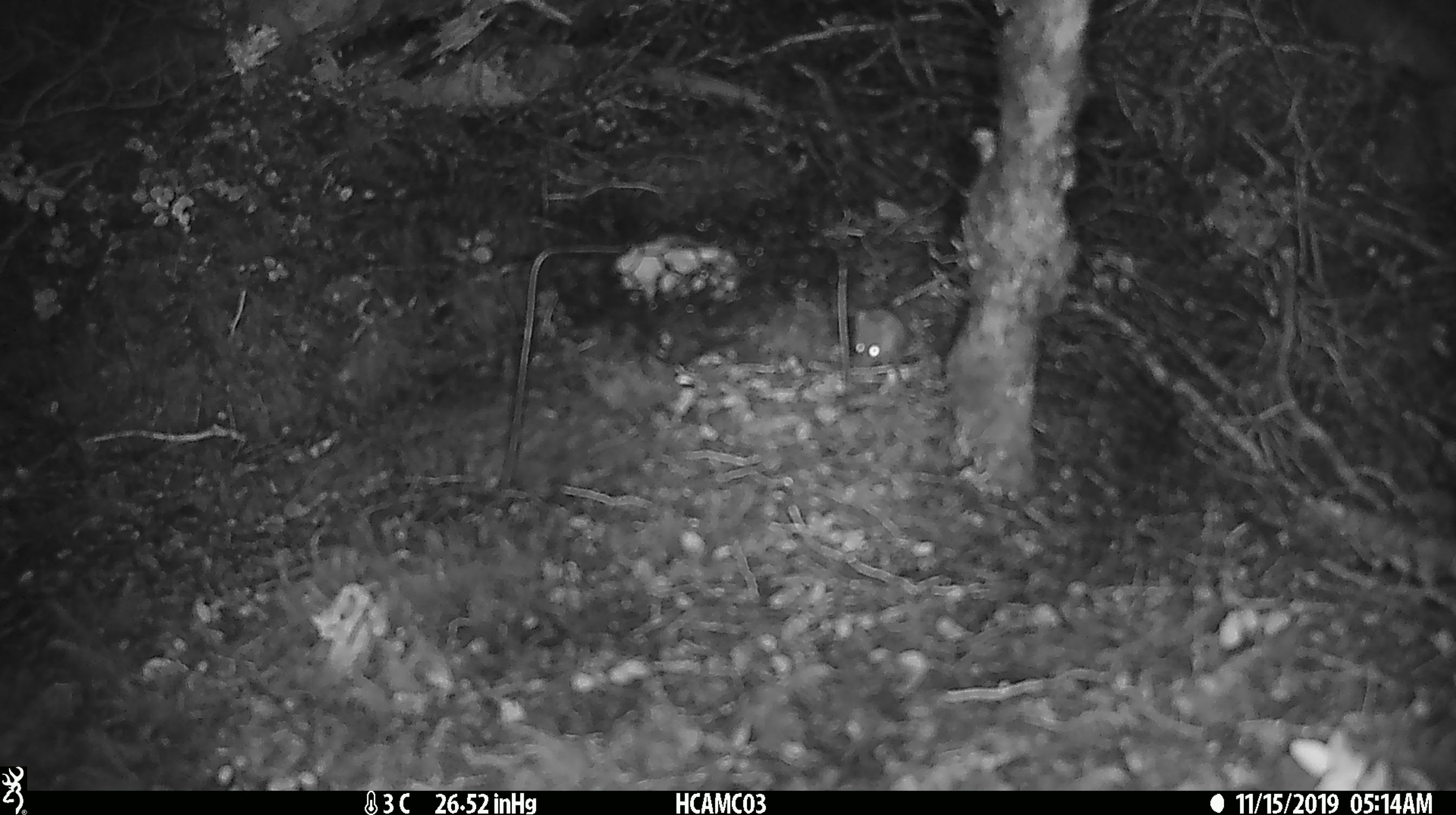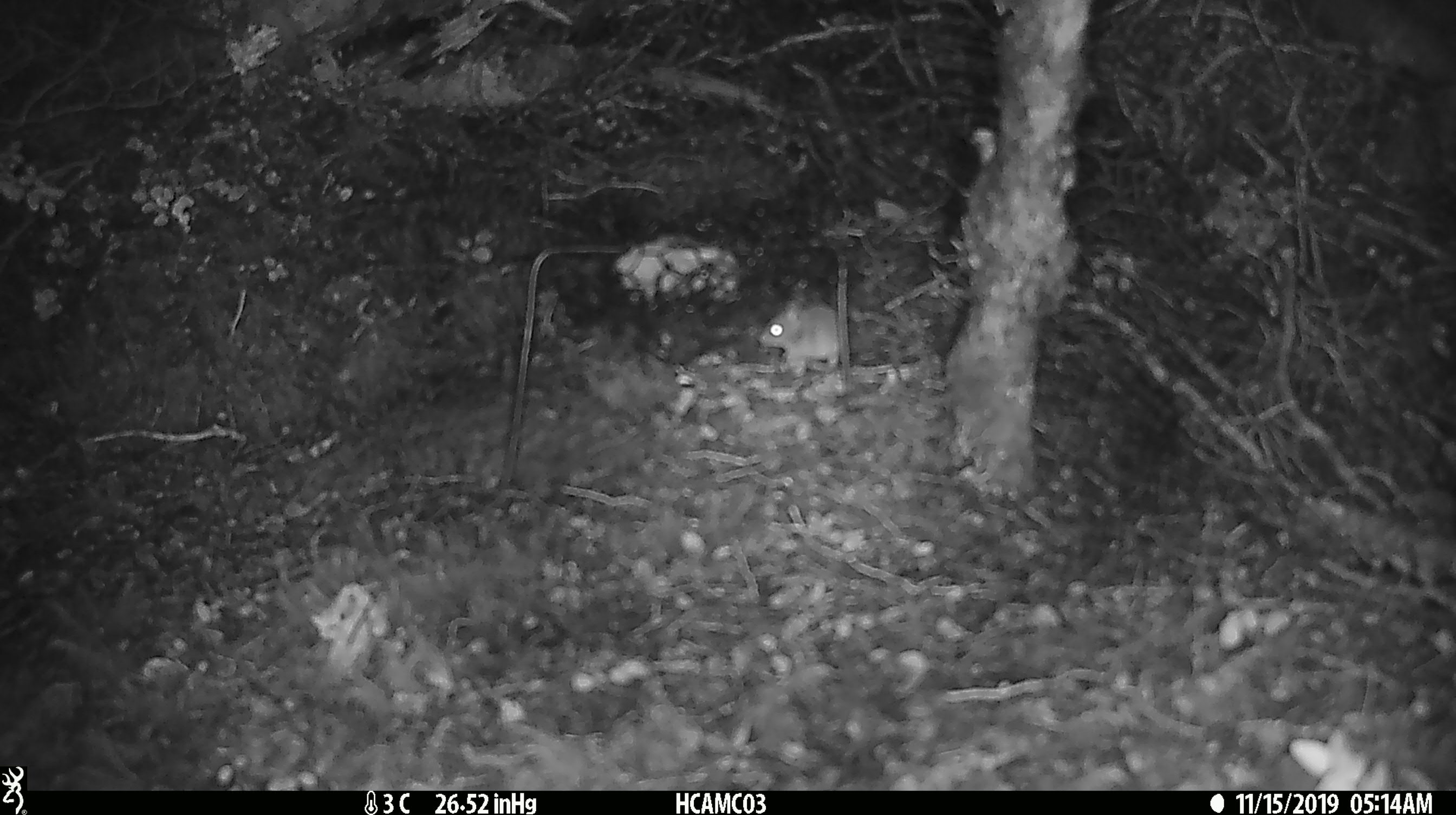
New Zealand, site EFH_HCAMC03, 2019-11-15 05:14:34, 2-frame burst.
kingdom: Animalia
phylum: Chordata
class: Mammalia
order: Rodentia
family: Muridae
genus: Mus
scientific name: Mus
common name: mouse